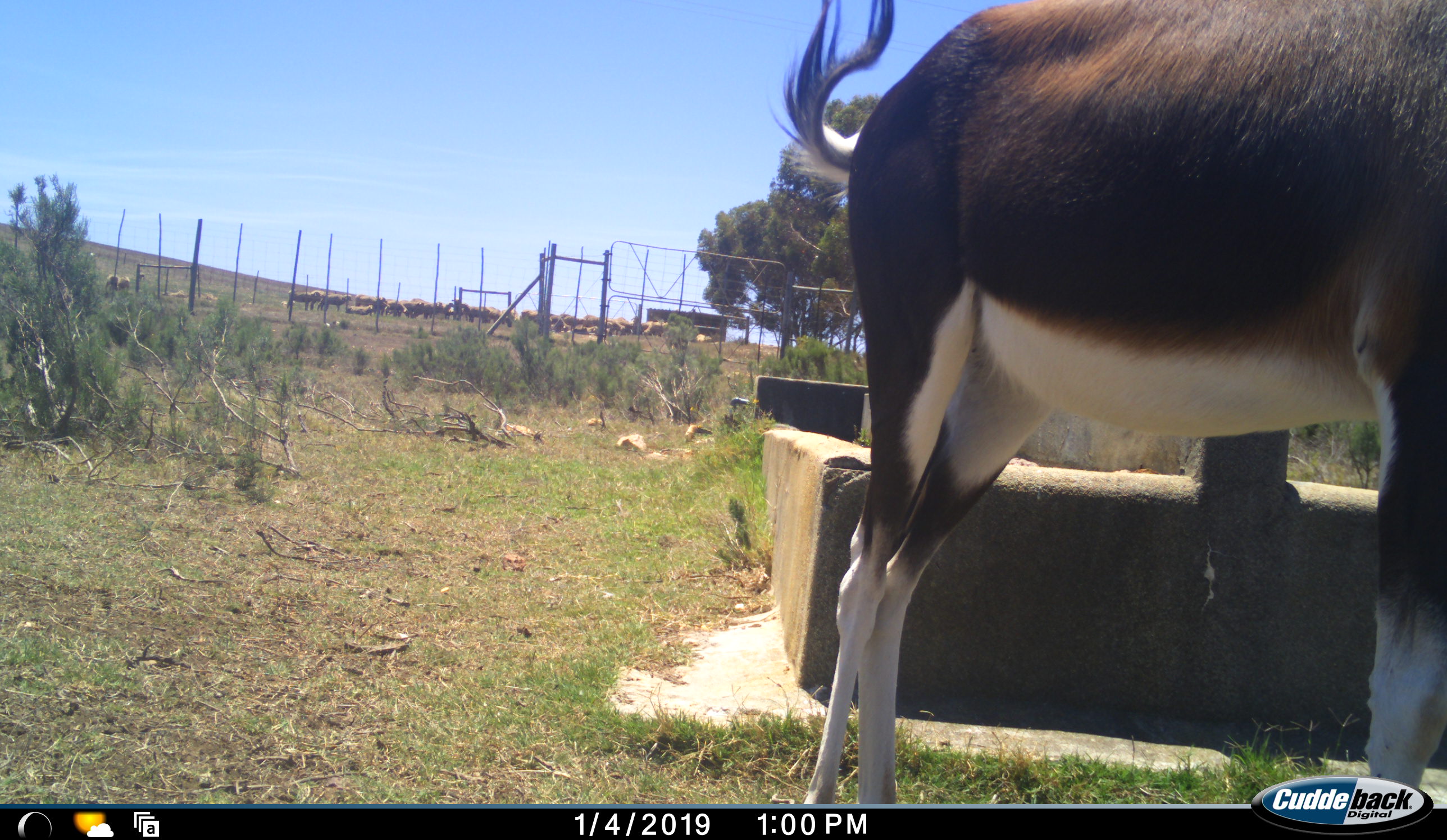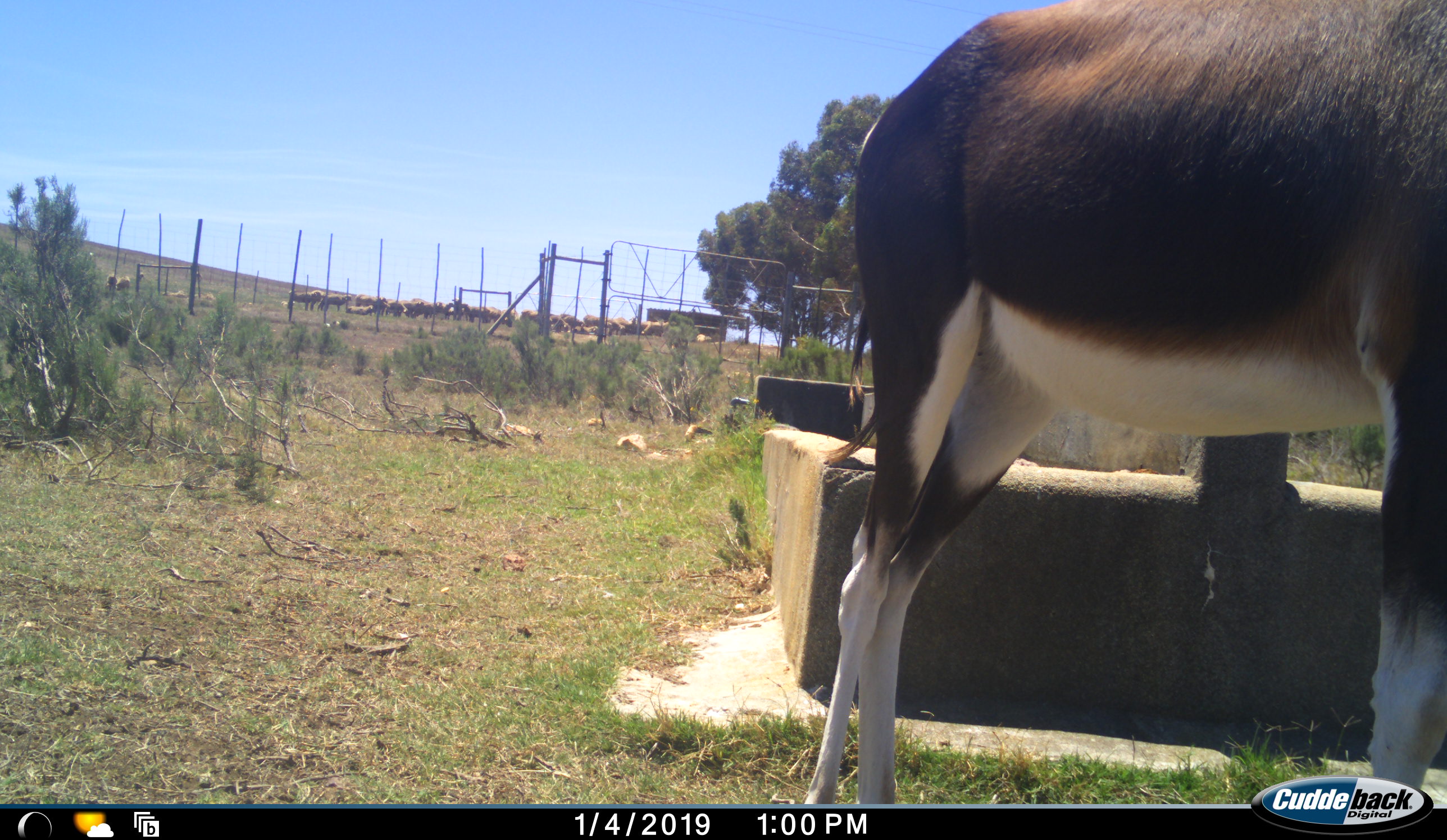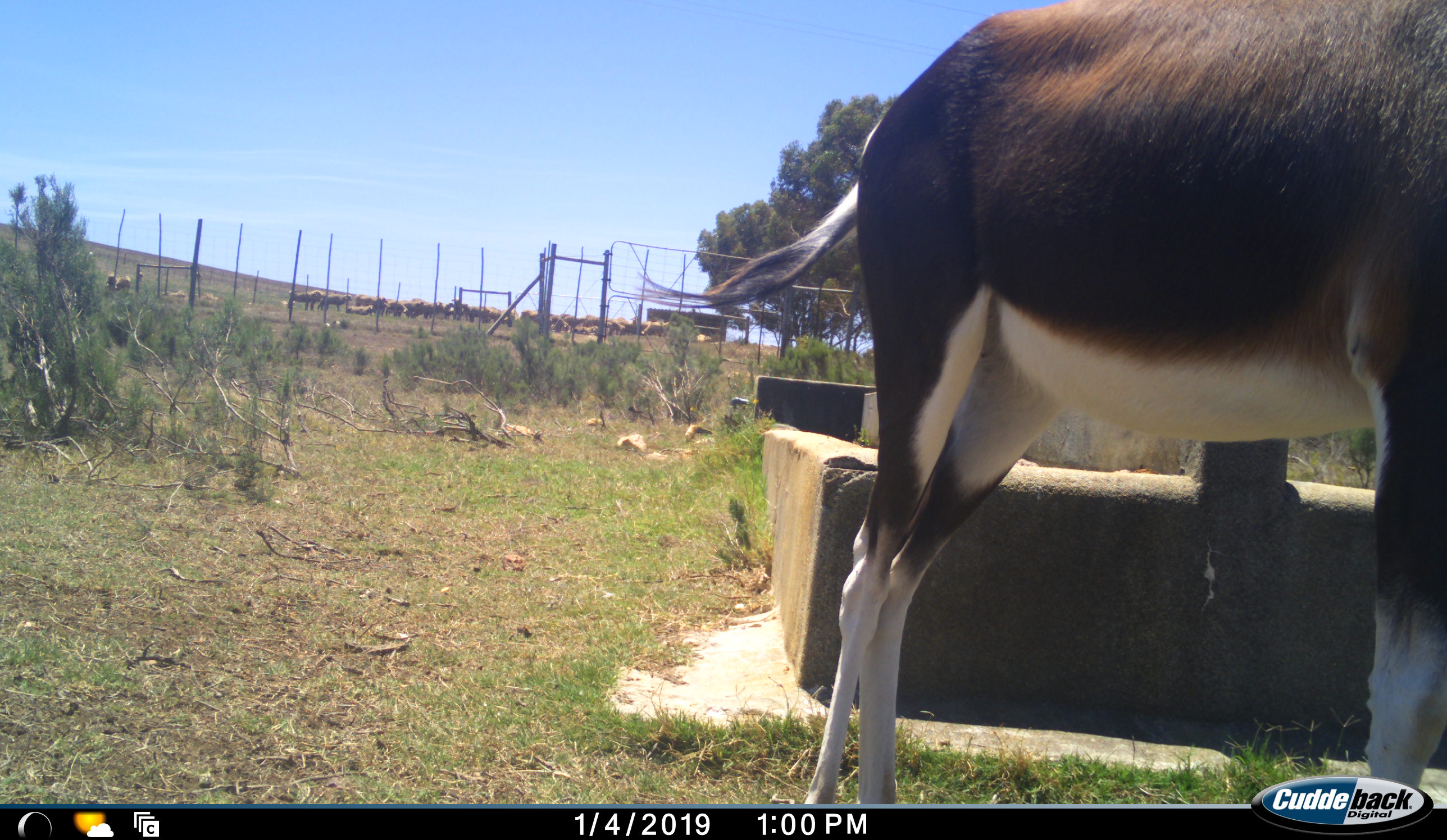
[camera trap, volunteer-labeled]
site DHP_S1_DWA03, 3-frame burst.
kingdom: Animalia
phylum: Chordata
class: Mammalia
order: Artiodactyla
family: Bovidae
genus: Damaliscus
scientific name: Damaliscus pygargus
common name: bontebok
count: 1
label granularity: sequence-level